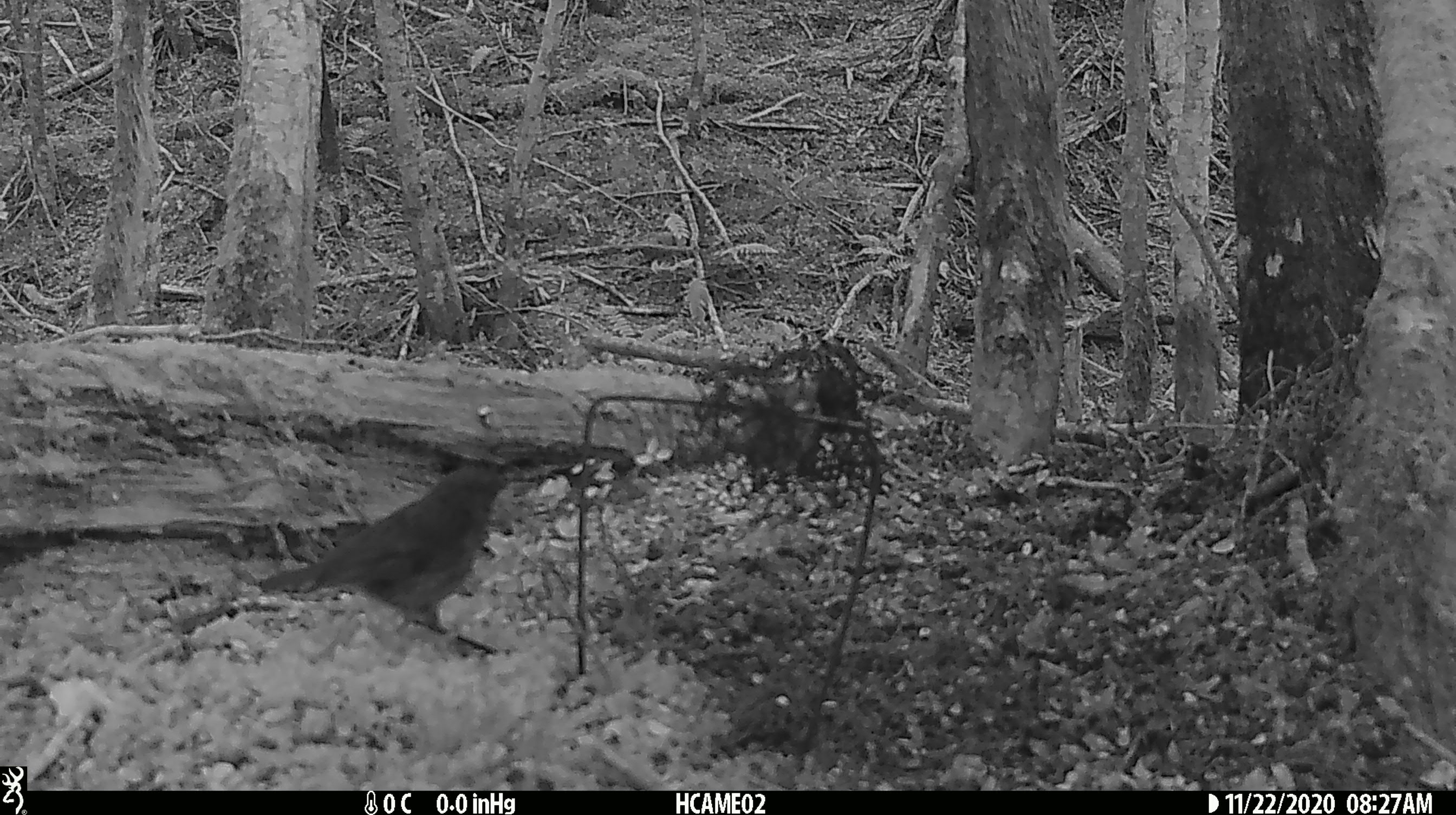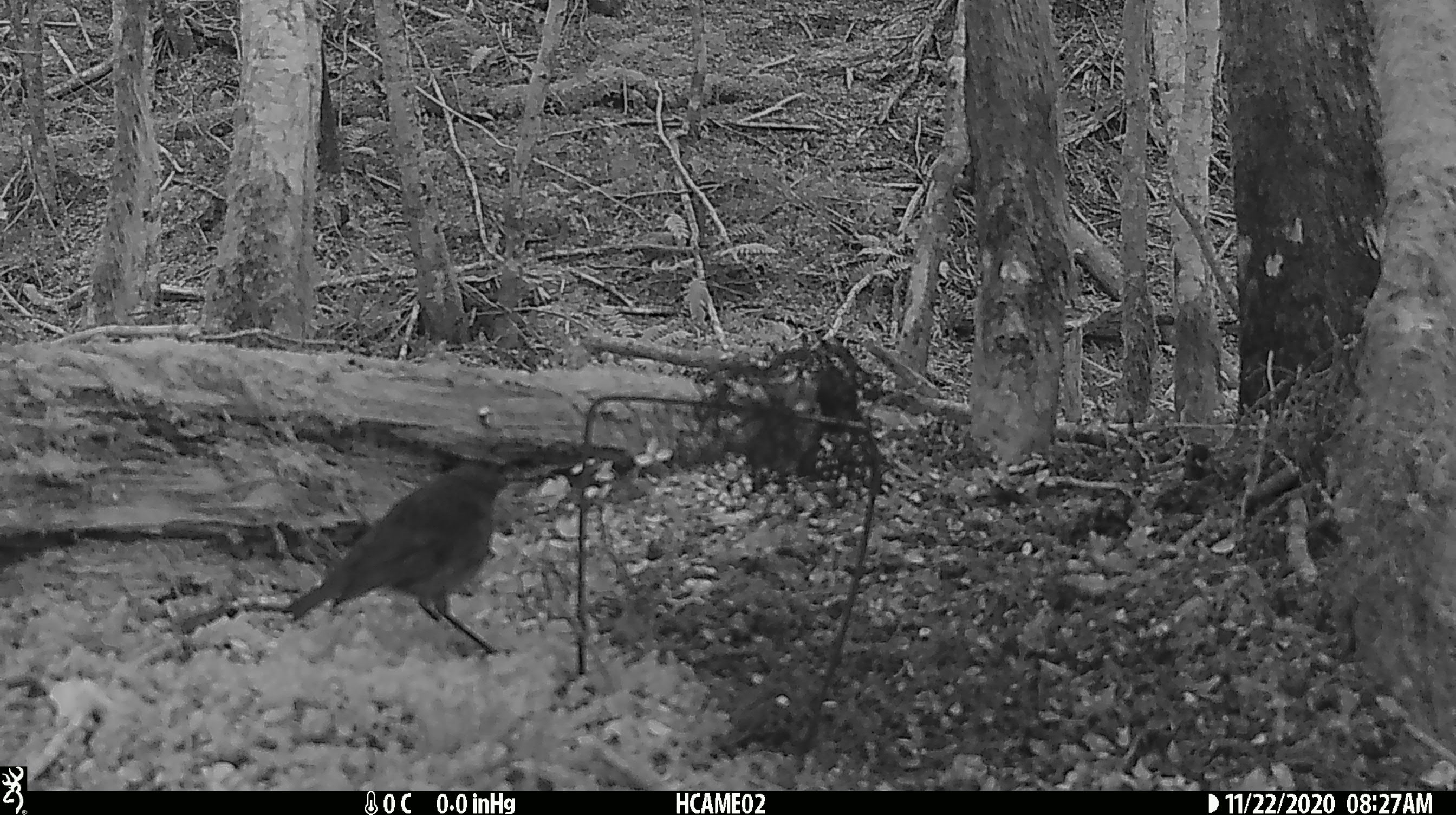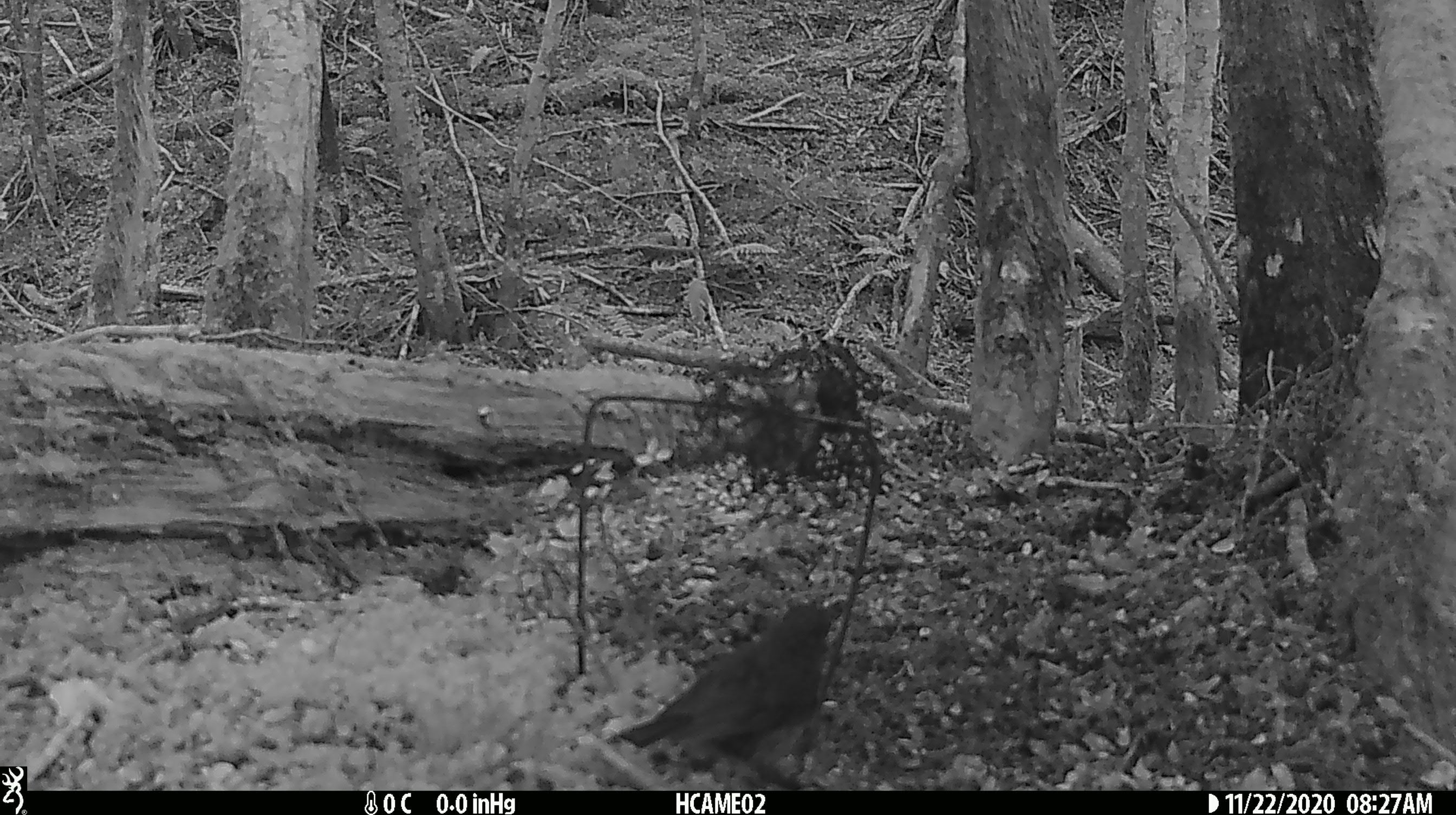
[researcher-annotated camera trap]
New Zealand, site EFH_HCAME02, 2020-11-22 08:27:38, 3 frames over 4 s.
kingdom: Animalia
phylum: Chordata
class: Aves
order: Passeriformes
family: Petroicidae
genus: Petroica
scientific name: Petroica australis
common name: new zealand robin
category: robin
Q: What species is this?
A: Robin (new zealand robin) (Petroica australis).